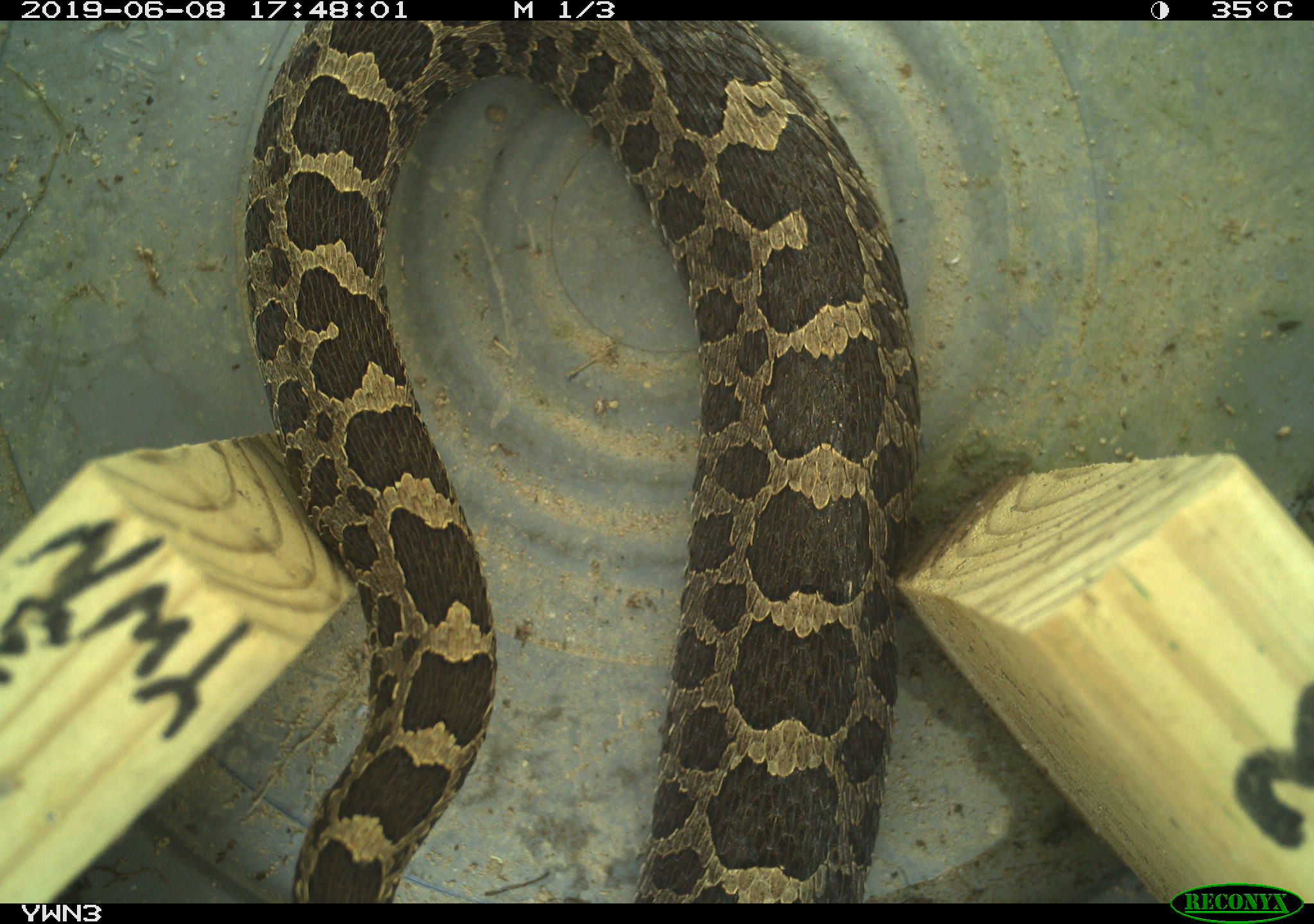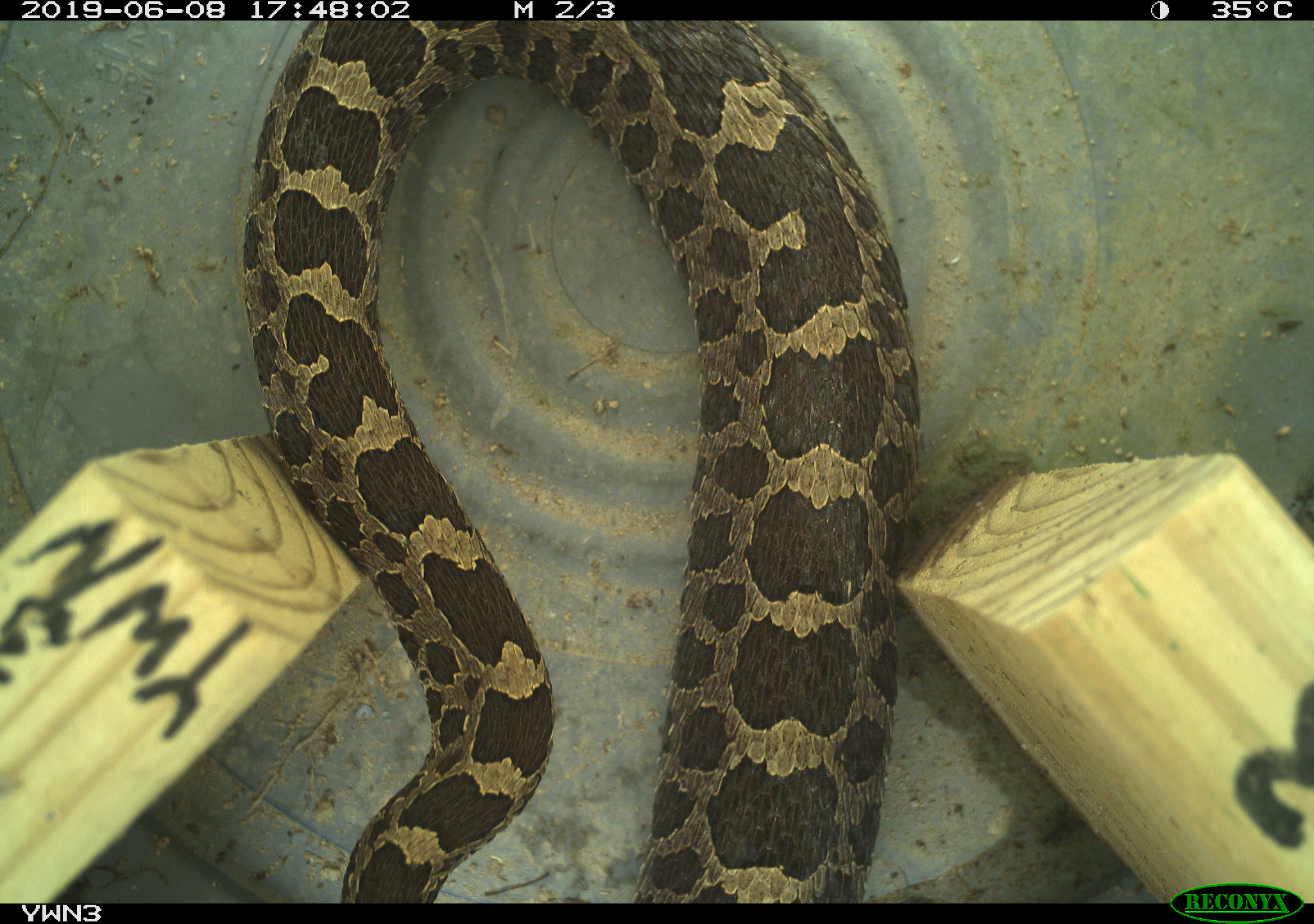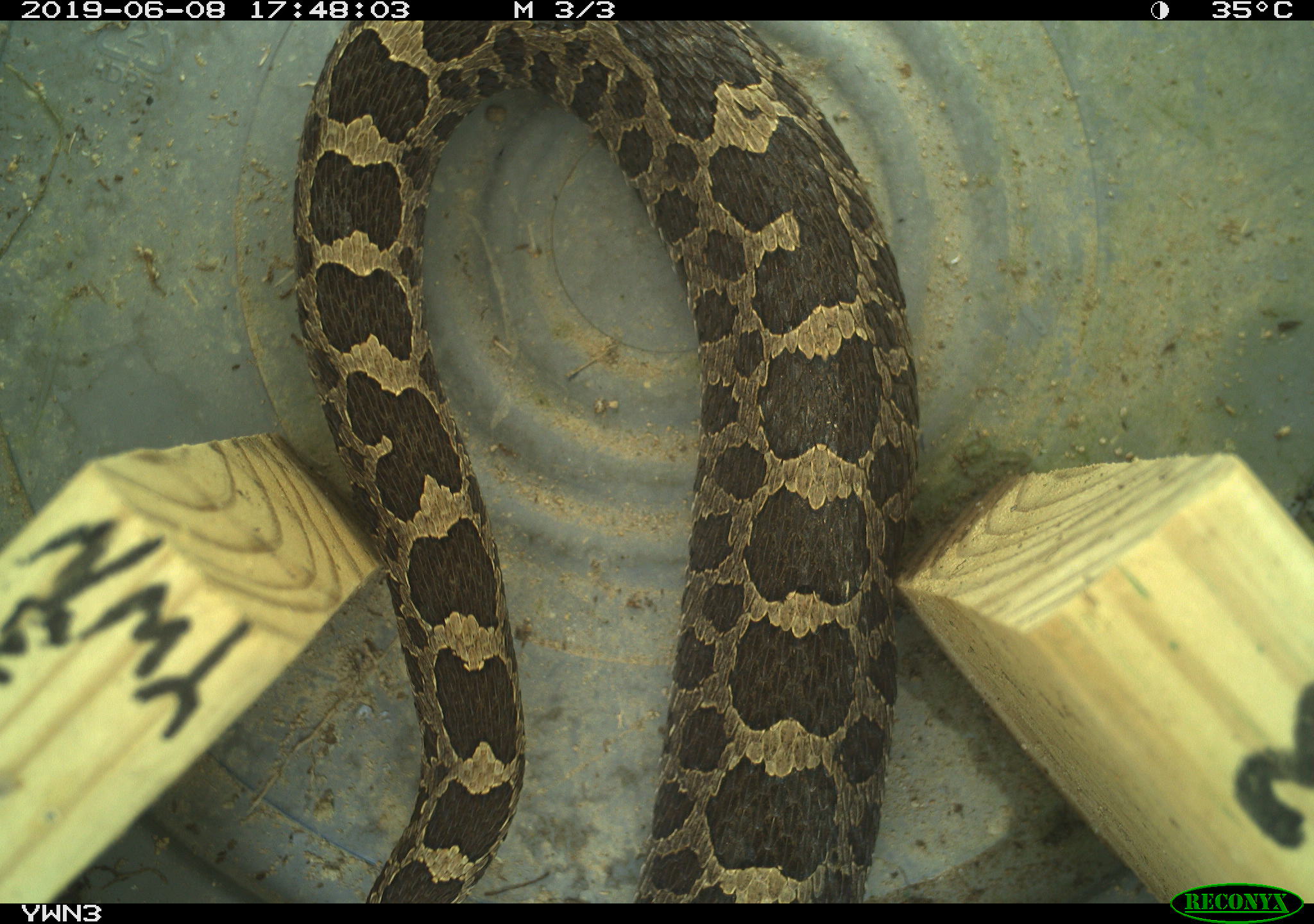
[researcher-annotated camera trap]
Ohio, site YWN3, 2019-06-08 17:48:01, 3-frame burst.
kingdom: Animalia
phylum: Chordata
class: Reptilia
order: Squamata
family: Viperidae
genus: Sistrurus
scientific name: Sistrurus catenatus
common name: eastern massasauga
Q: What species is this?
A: Eastern massasauga (Sistrurus catenatus).